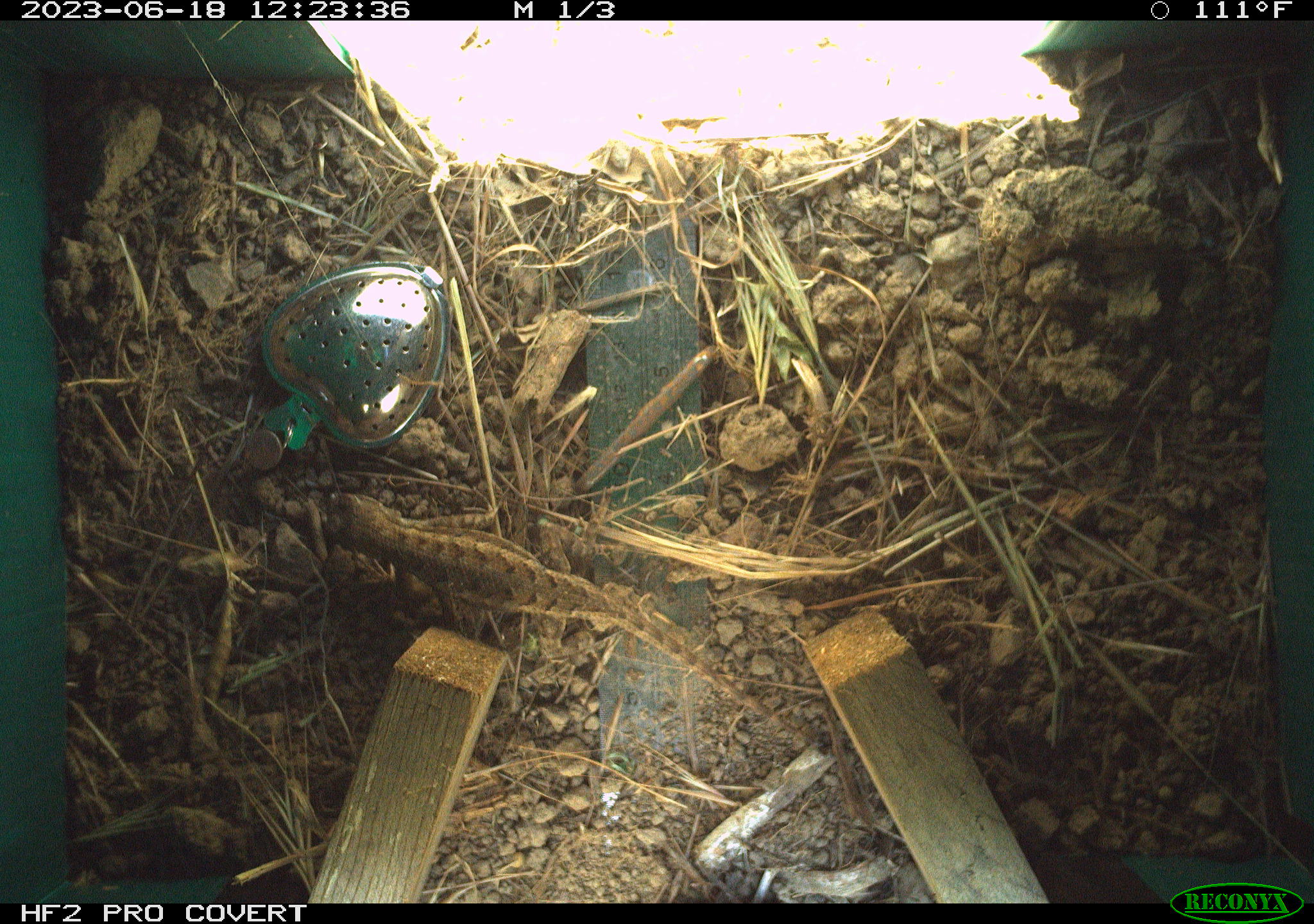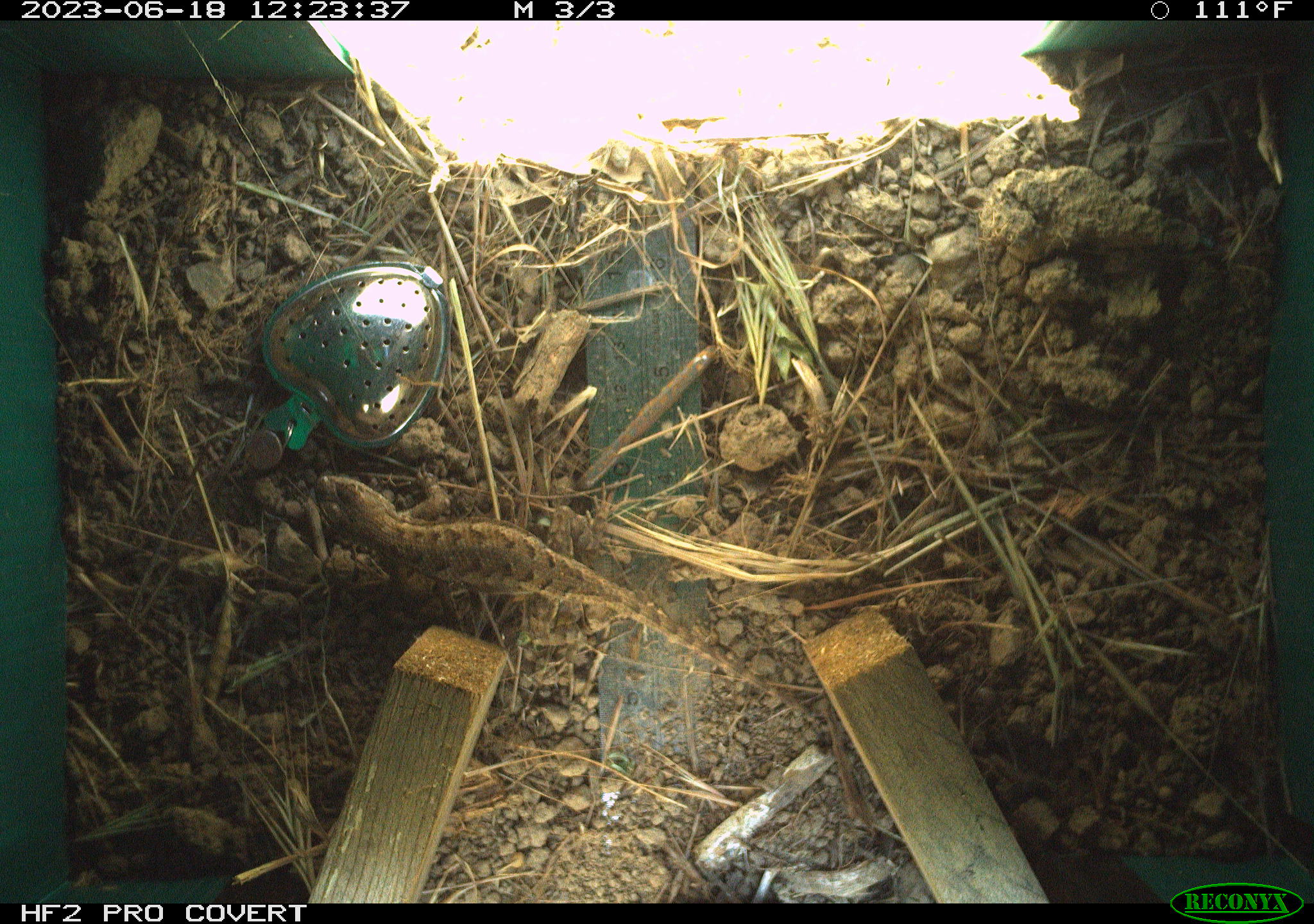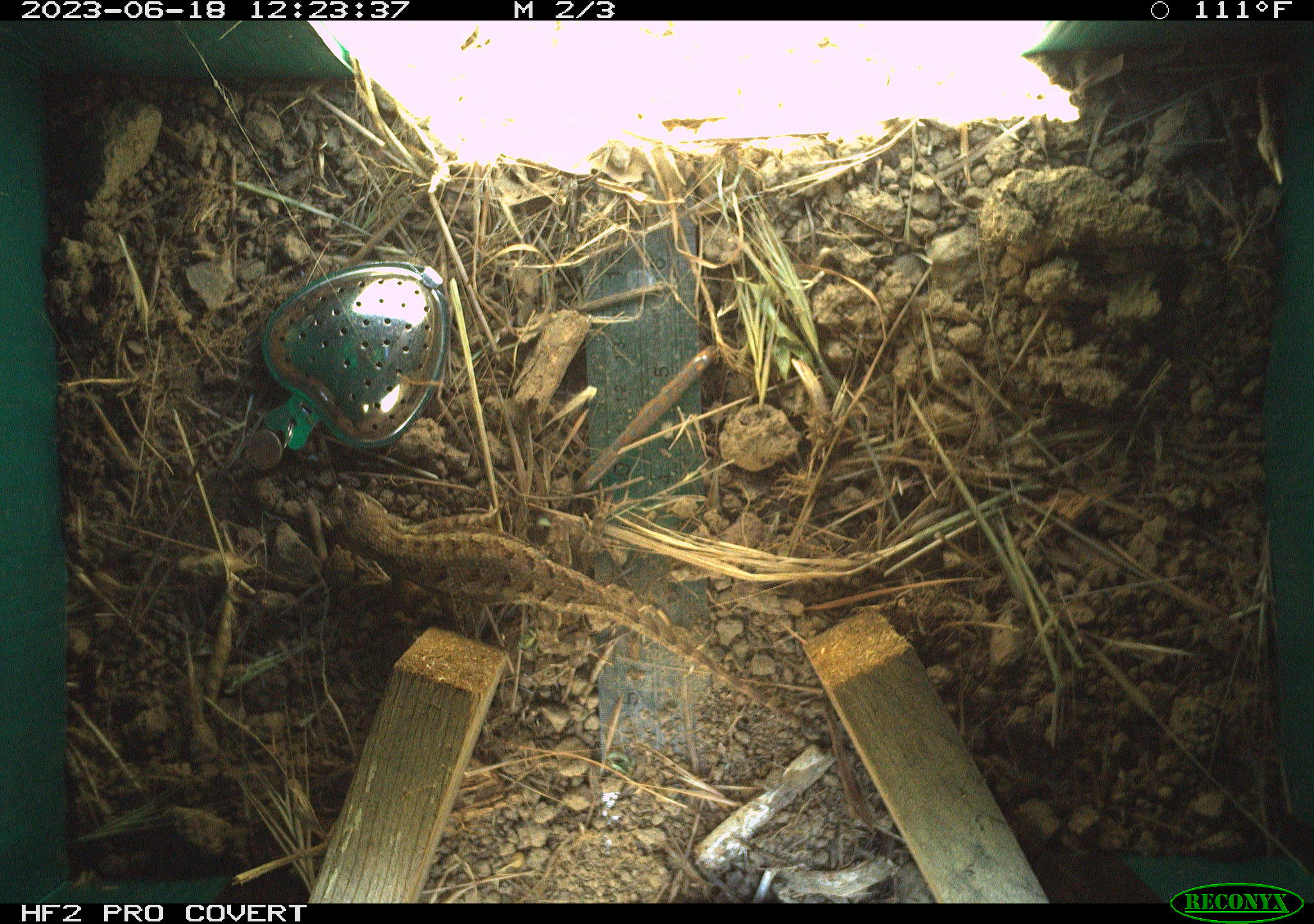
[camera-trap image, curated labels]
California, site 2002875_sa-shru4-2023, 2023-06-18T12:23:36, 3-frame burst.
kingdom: Animalia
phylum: Chordata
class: Reptilia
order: Squamata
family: Phrynosomatidae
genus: Sceloporus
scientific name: Sceloporus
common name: spiny lizards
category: sceloporus species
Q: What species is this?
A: Sceloporus species (spiny lizards) (Sceloporus).